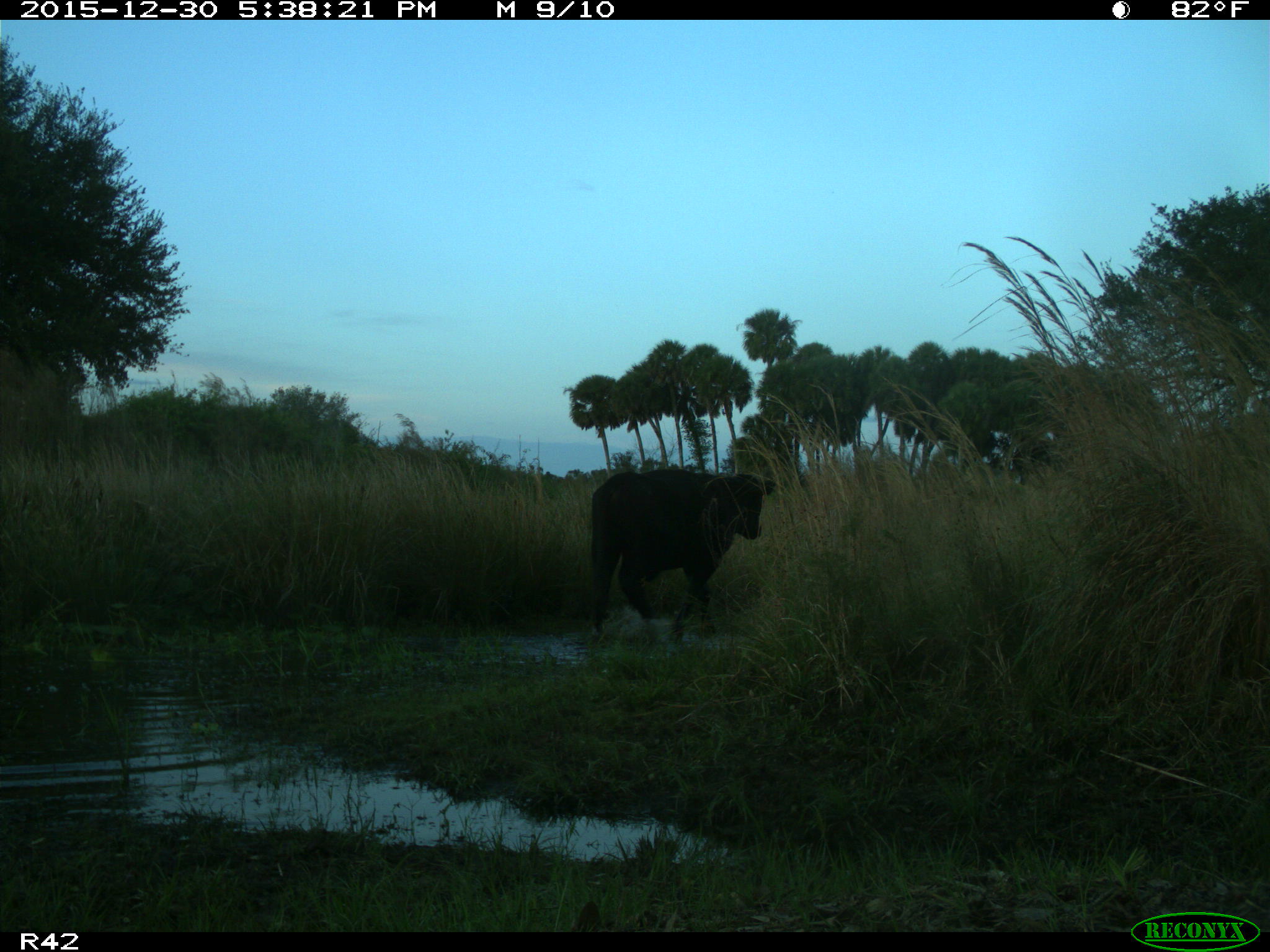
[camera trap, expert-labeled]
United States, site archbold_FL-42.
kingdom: Animalia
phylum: Chordata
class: Mammalia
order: Artiodactyla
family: Bovidae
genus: Bos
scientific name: Bos taurus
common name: domestic cow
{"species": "Bos taurus (domestic cow)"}